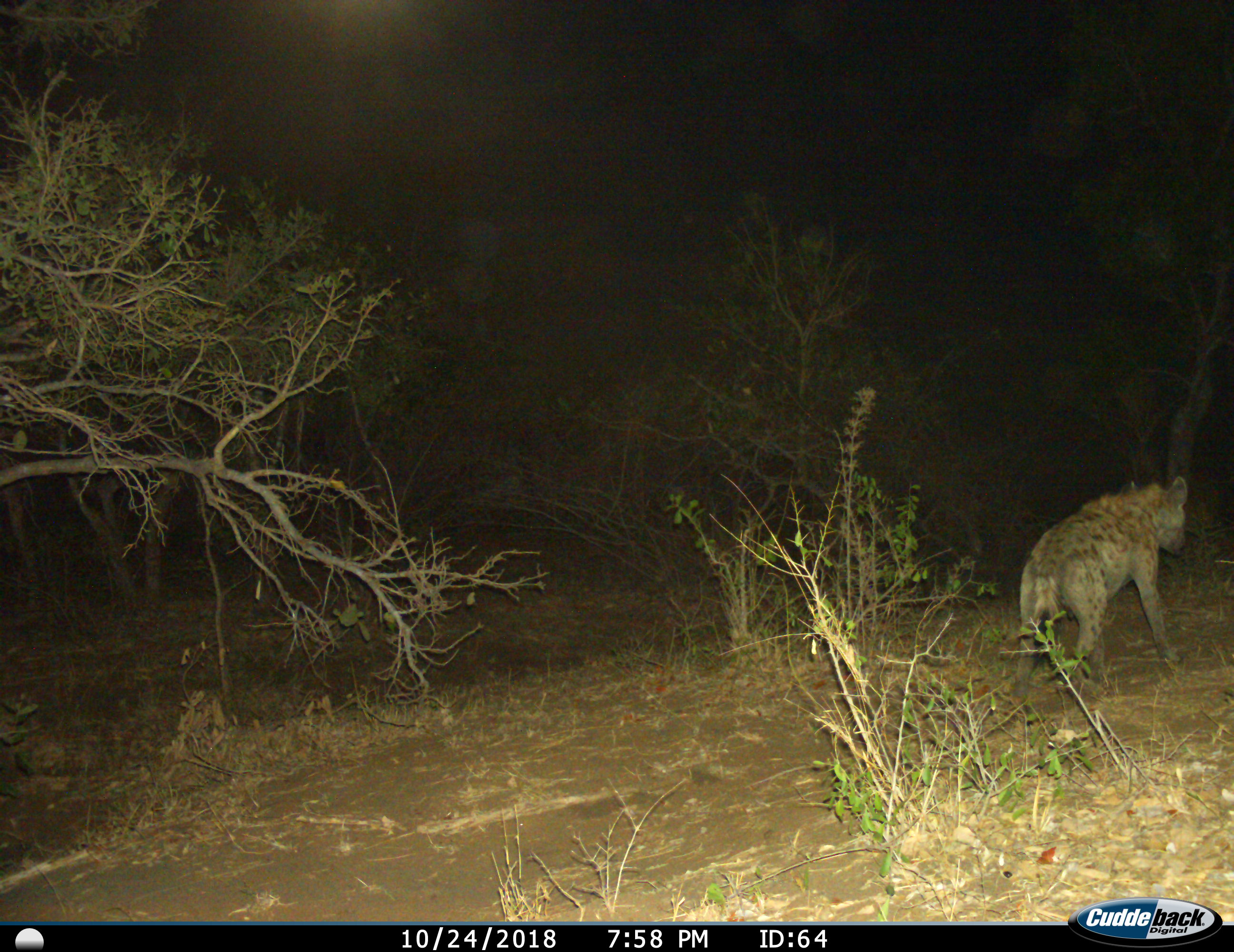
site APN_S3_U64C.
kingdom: Animalia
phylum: Chordata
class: Mammalia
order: Carnivora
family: Hyaenidae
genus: Crocuta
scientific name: Crocuta crocuta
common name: spotted hyena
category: hyenaspotted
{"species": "hyenaspotted (spotted hyena) (Crocuta crocuta)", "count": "1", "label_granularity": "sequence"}